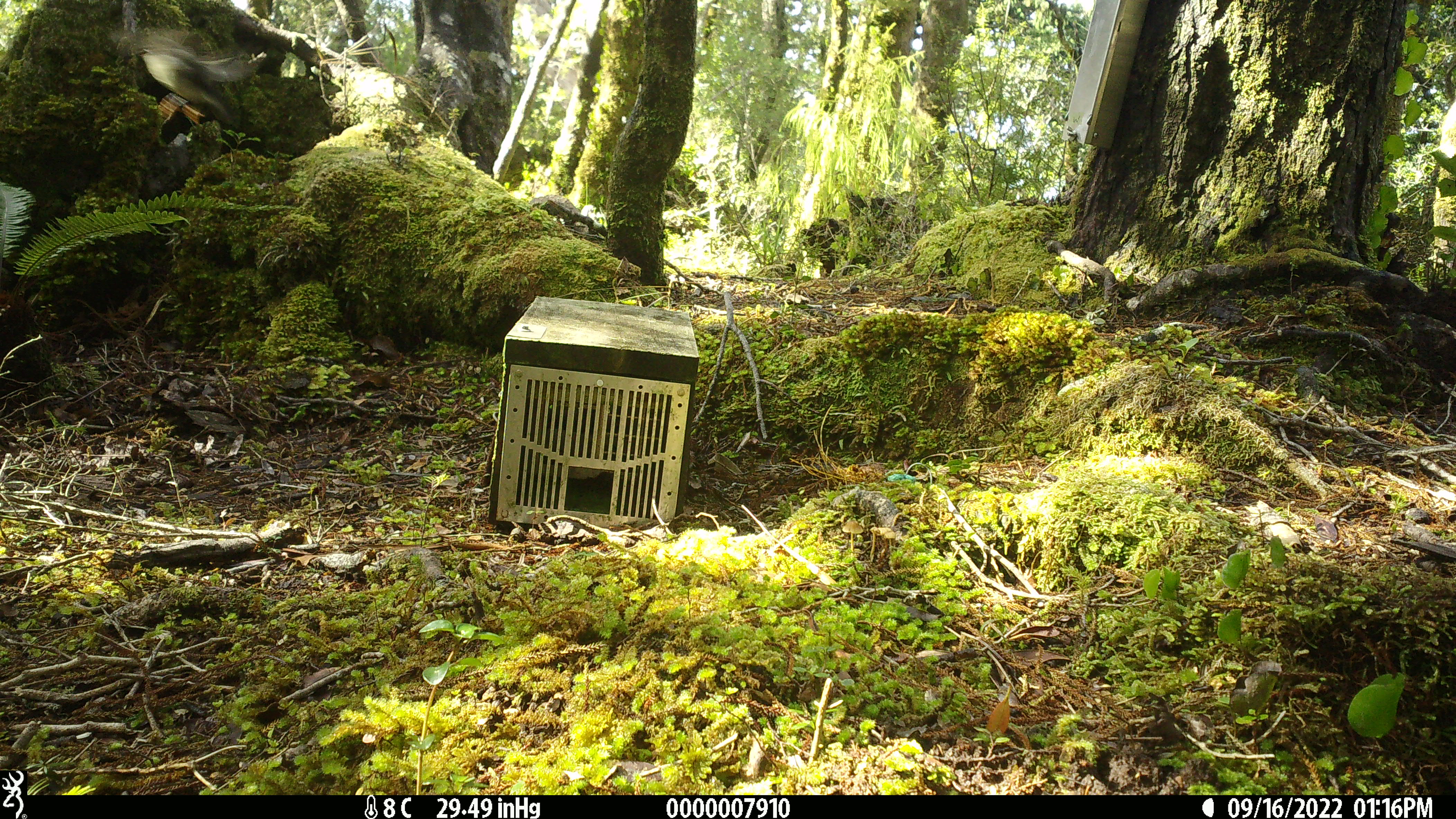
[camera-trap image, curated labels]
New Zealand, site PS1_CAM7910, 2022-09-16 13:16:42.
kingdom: Animalia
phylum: Chordata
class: Aves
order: Passeriformes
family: Petroicidae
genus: Petroica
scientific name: Petroica macrocephala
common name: tomtit